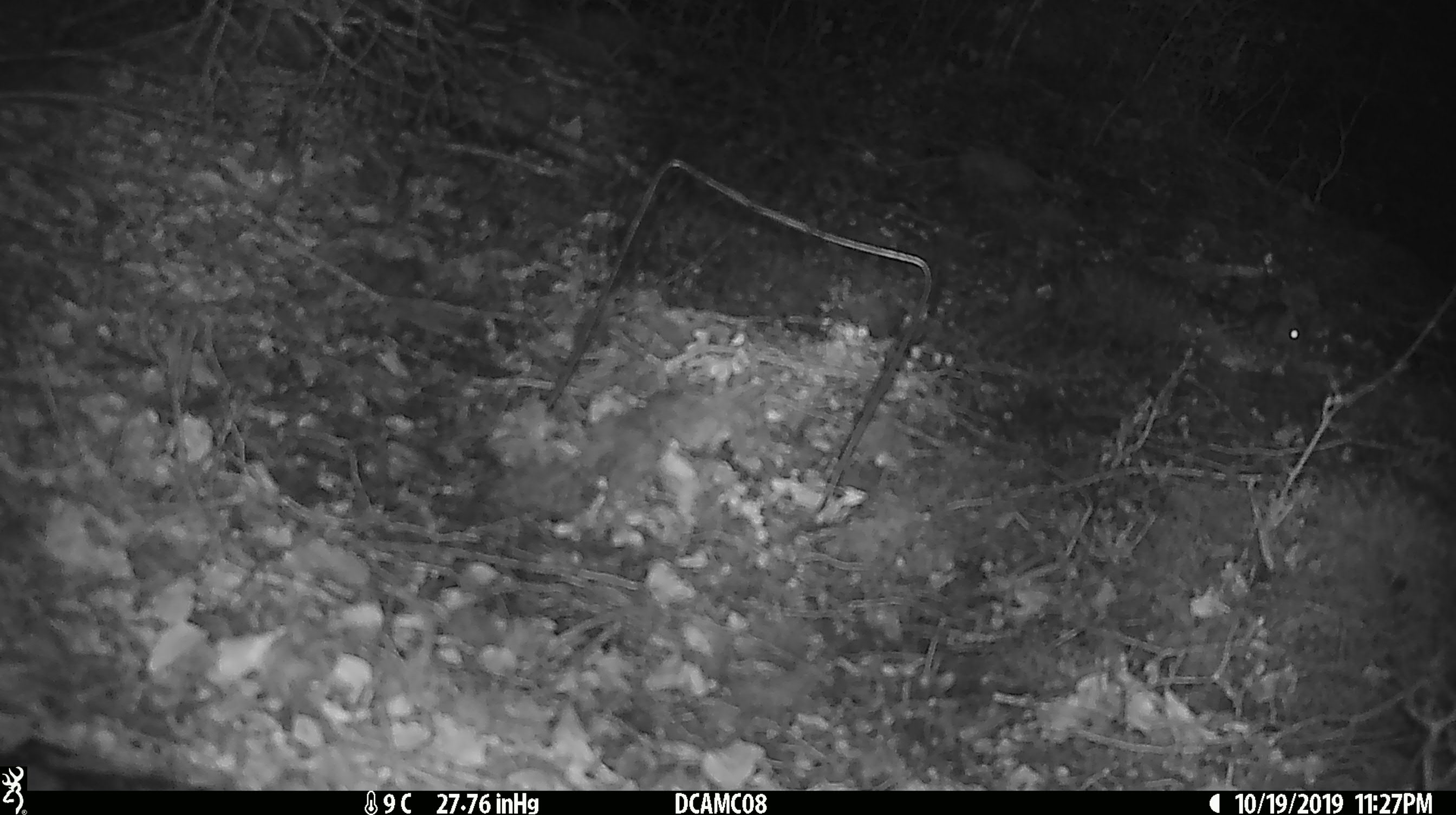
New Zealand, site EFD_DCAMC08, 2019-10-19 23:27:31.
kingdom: Animalia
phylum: Chordata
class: Mammalia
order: Rodentia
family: Muridae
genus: Mus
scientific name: Mus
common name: mouse